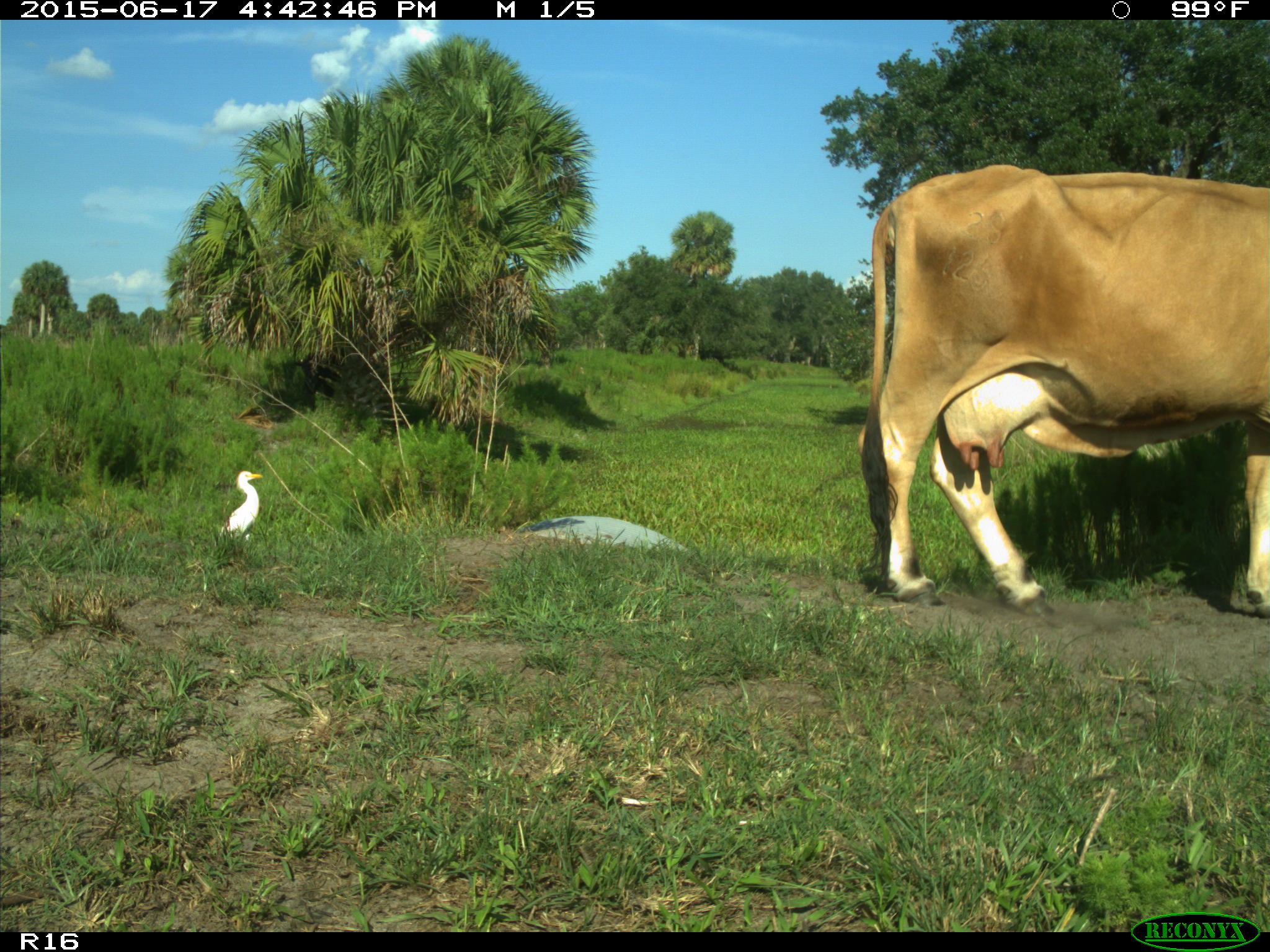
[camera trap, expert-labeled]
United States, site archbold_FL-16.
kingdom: Animalia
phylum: Chordata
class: Mammalia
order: Artiodactyla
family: Bovidae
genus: Bos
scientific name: Bos taurus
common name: domestic cow